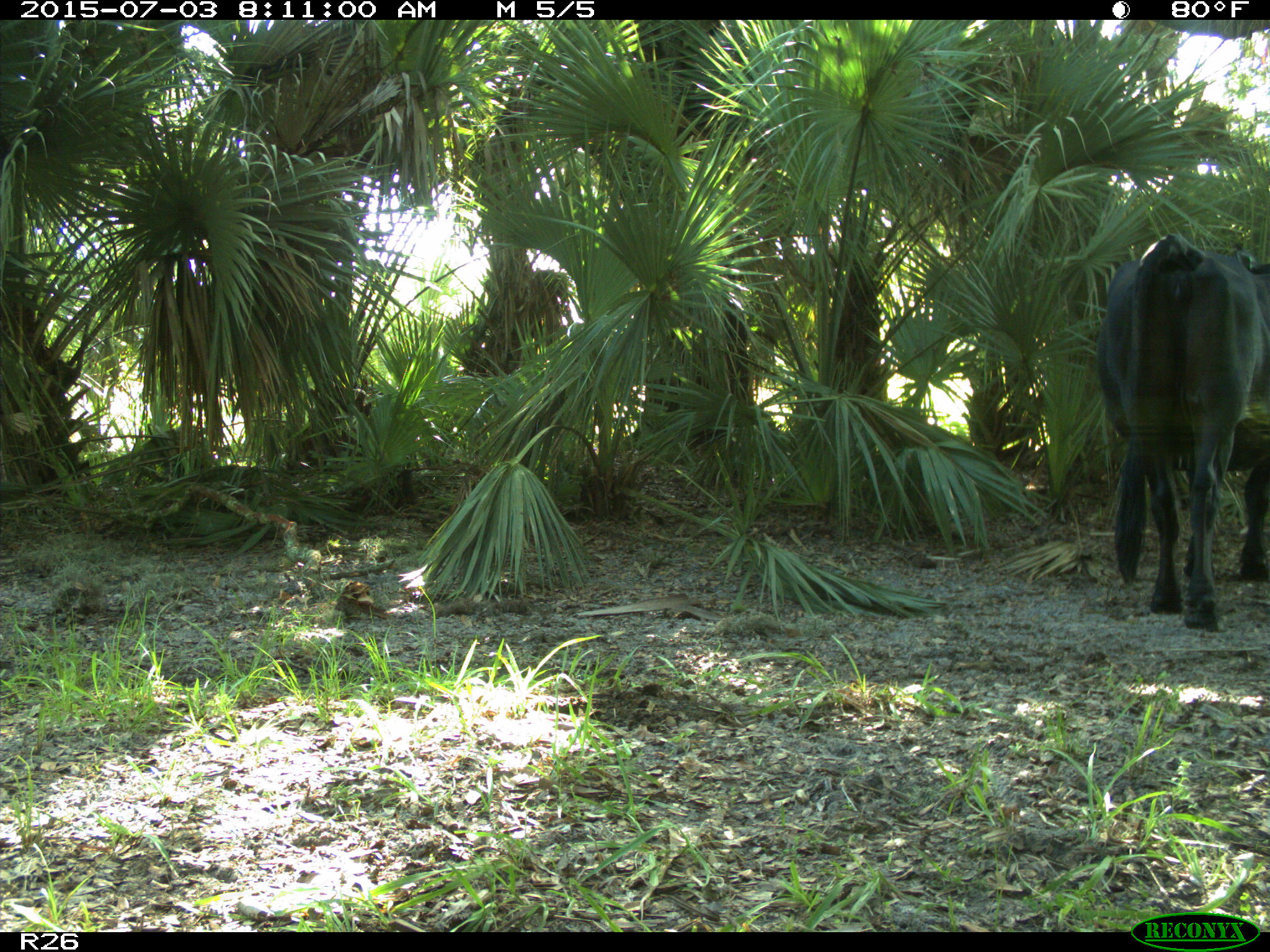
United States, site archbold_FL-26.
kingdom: Animalia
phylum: Chordata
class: Mammalia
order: Artiodactyla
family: Bovidae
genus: Bos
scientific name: Bos taurus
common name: domestic cow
Bos taurus (domestic cow).